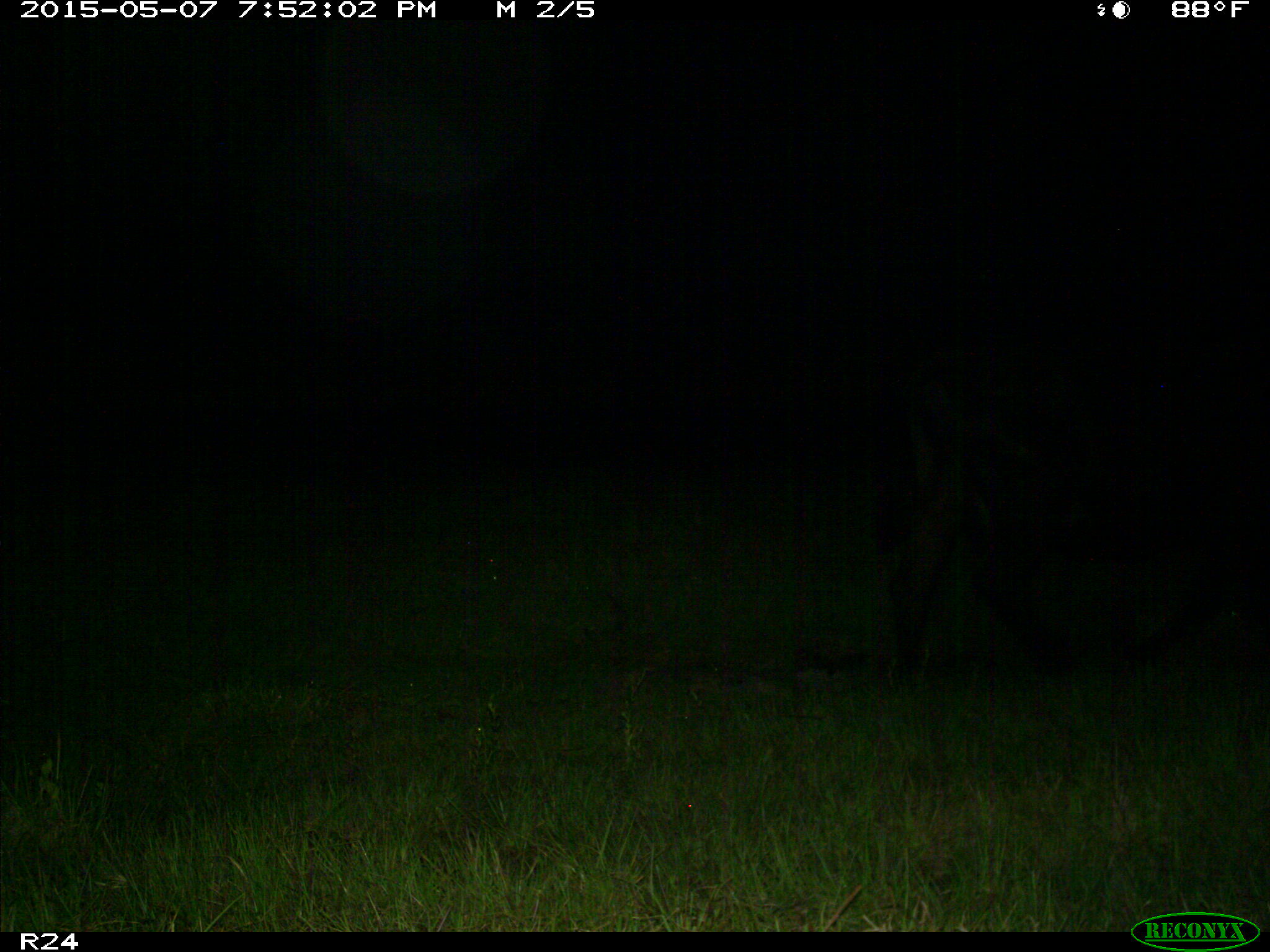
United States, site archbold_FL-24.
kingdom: Animalia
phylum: Chordata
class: Mammalia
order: Artiodactyla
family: Bovidae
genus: Bos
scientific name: Bos taurus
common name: domestic cow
Bos taurus (domestic cow).